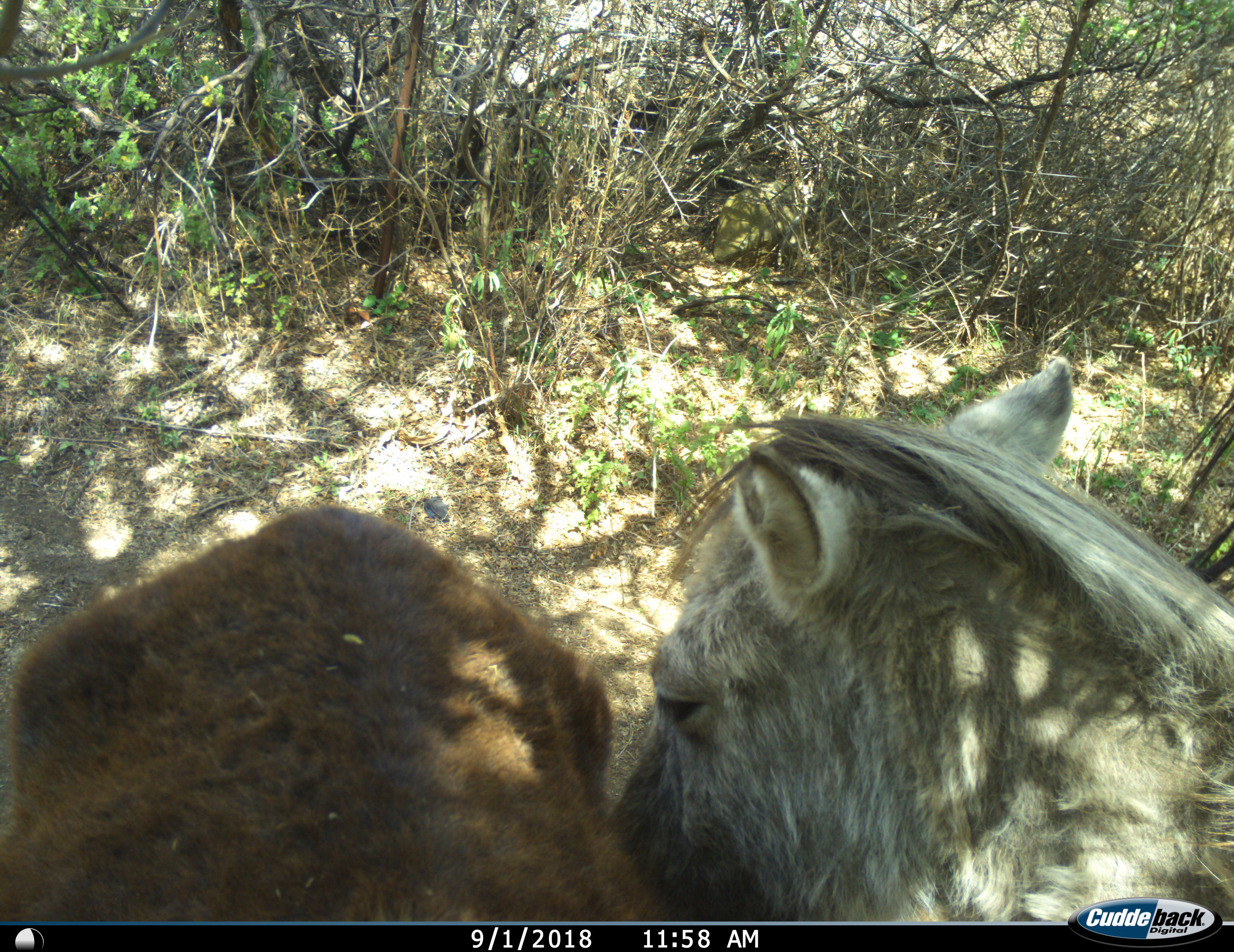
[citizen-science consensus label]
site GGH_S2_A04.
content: unidentified animal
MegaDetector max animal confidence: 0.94